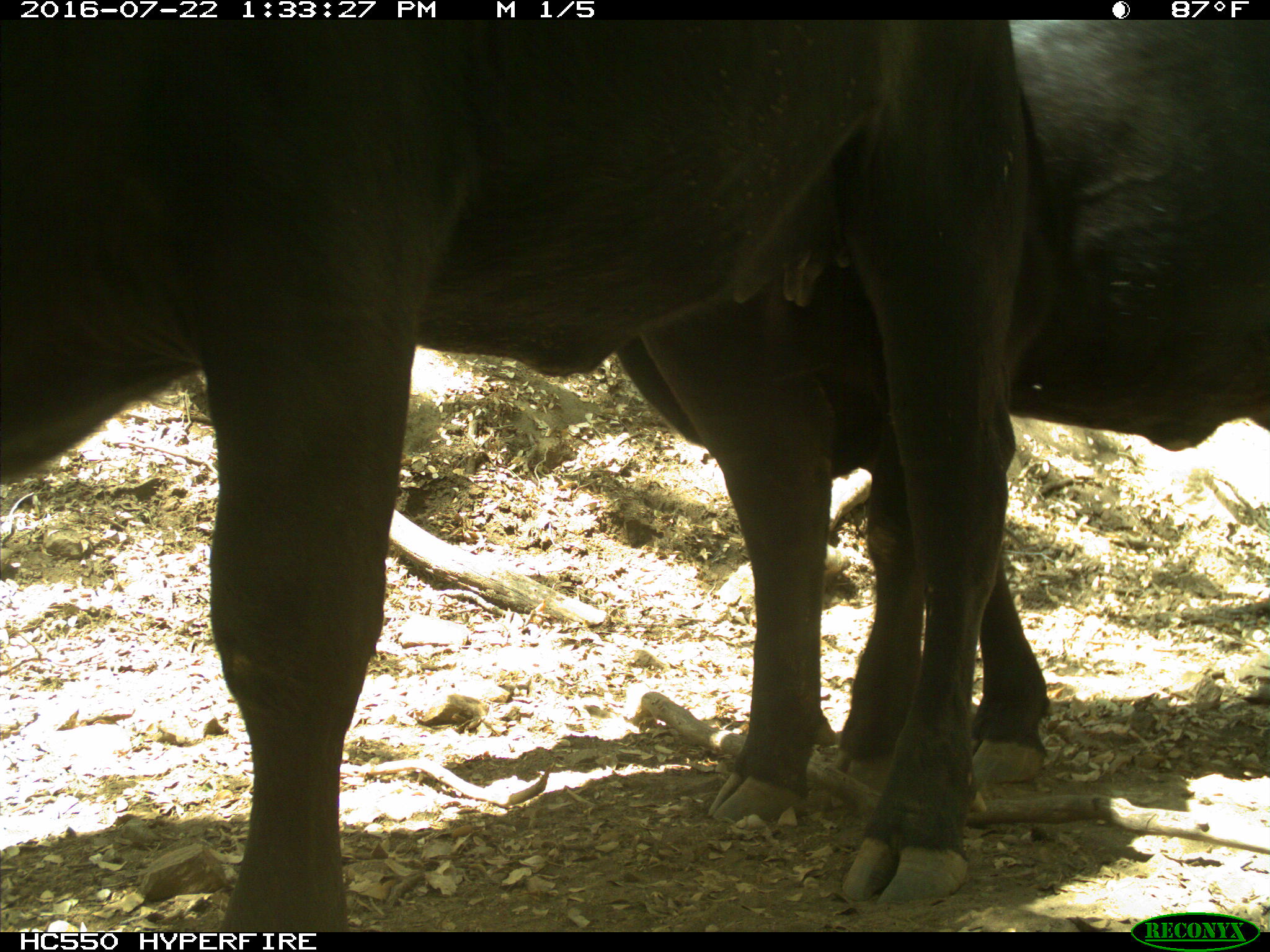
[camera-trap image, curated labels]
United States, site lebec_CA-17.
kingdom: Animalia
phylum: Chordata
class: Mammalia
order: Artiodactyla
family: Bovidae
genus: Bos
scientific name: Bos taurus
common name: domestic cow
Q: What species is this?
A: Bos taurus (domestic cow).